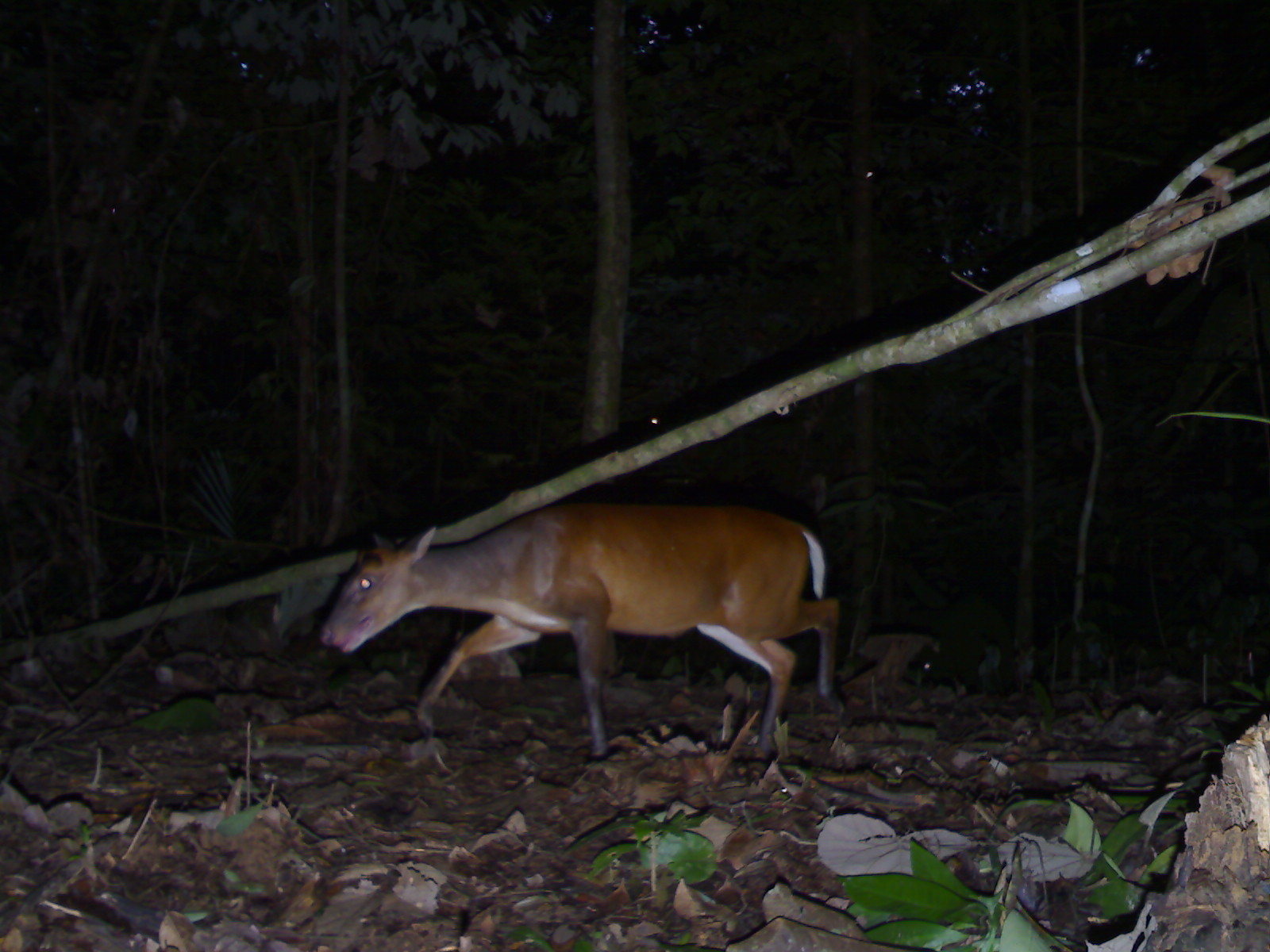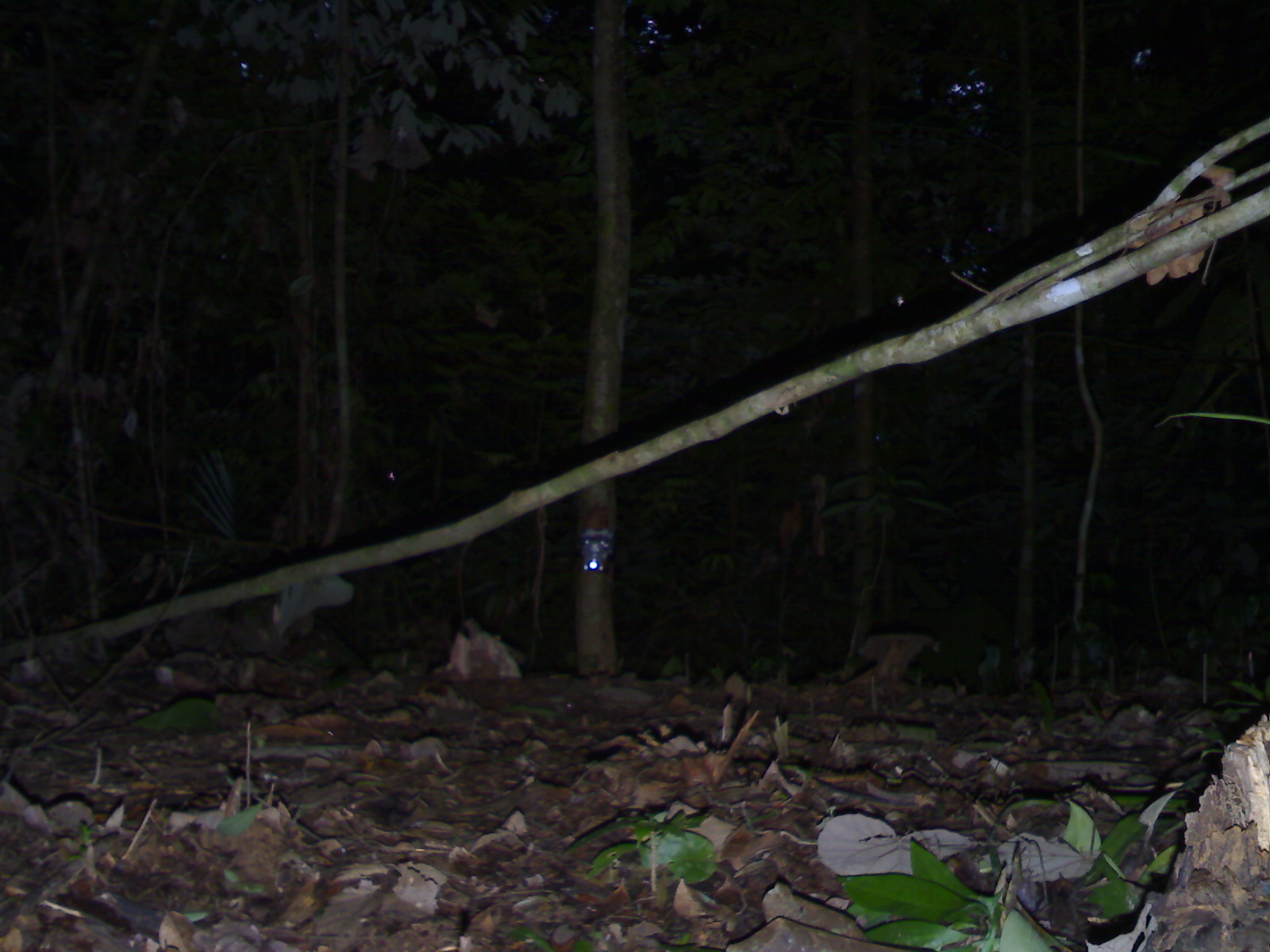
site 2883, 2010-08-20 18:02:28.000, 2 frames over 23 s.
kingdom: Animalia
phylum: Chordata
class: Mammalia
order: Artiodactyla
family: Cervidae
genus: Muntiacus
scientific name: Muntiacus muntjak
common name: southern red muntjac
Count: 1.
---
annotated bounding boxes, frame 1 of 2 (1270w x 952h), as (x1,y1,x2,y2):
muntiacus muntjak: (319,501,845,760)